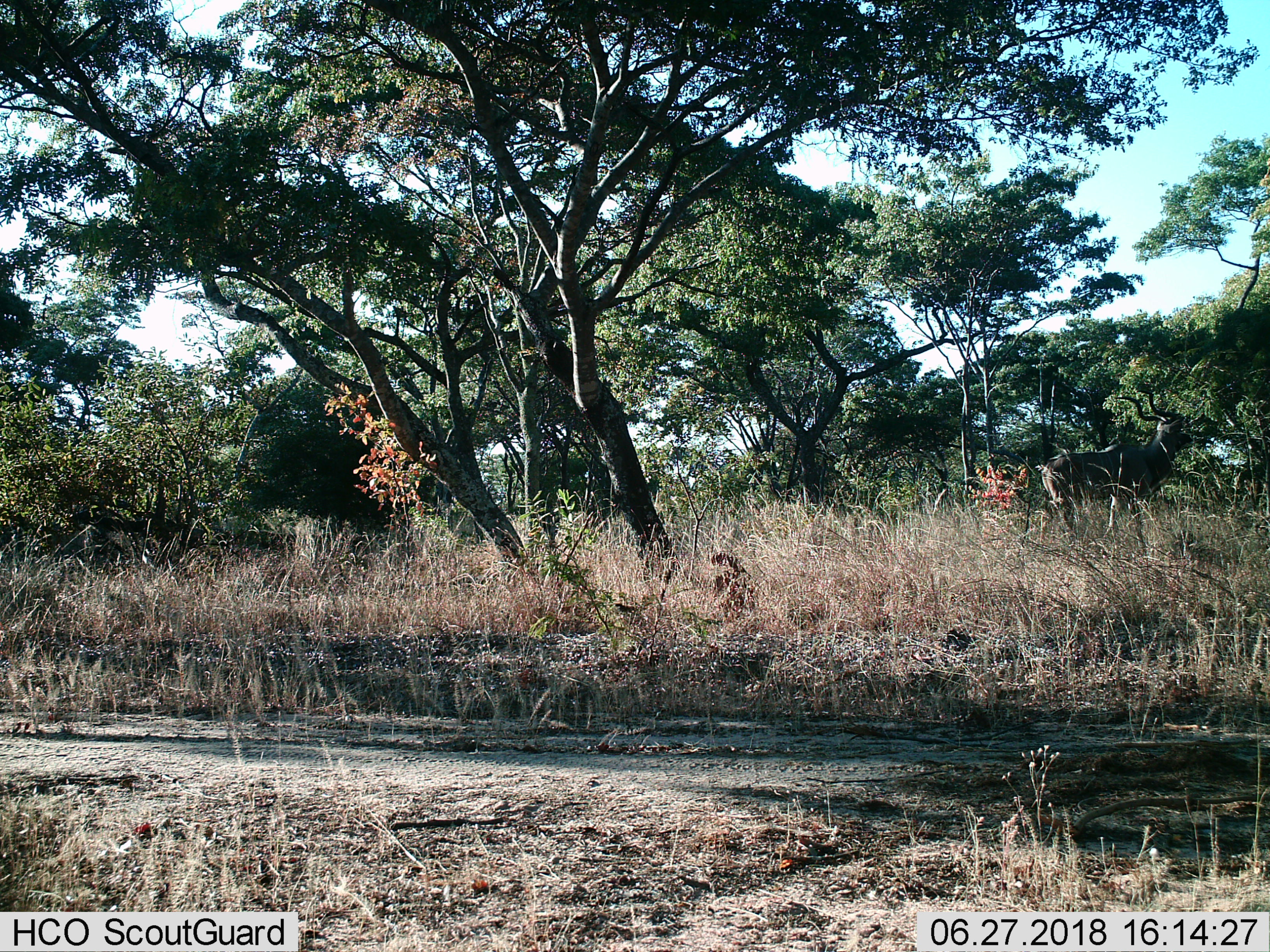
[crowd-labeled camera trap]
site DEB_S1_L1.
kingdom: Animalia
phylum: Chordata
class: Mammalia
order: Artiodactyla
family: Bovidae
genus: Tragelaphus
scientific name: Tragelaphus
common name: kudu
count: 1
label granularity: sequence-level